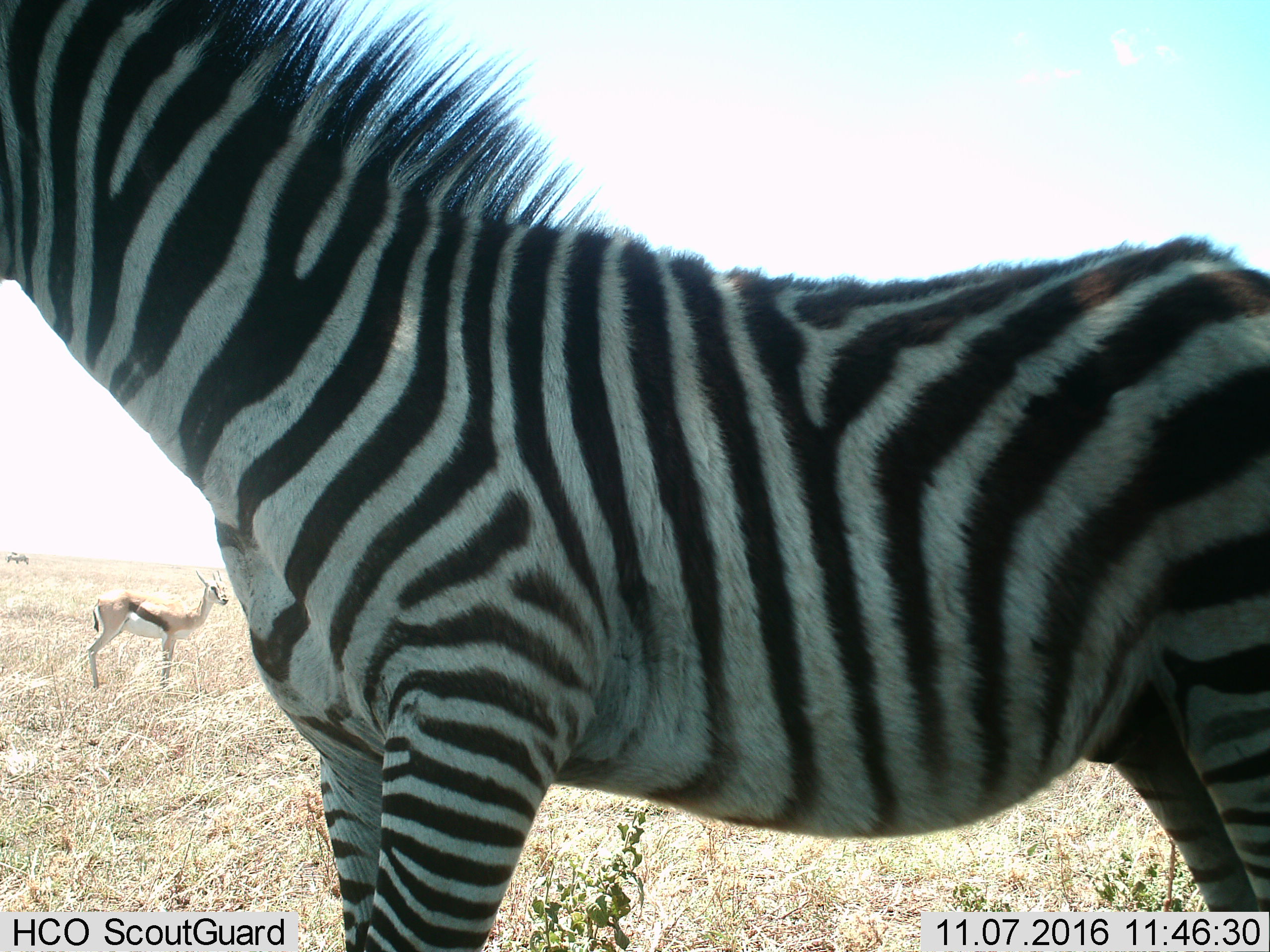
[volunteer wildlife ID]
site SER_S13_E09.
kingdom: Animalia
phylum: Chordata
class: Mammalia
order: Artiodactyla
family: Bovidae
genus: Eudorcas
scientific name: Eudorcas thomsonii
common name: thomson's gazelle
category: gazellethomsons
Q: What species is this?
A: Gazellethomsons (thomson's gazelle) (Eudorcas thomsonii).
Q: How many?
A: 1.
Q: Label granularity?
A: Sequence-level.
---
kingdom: Animalia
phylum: Chordata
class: Mammalia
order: Perissodactyla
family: Equidae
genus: Equus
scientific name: Equus quagga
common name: plains zebra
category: zebraplains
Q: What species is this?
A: Zebraplains (plains zebra) (Equus quagga).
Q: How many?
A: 1.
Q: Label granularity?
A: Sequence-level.